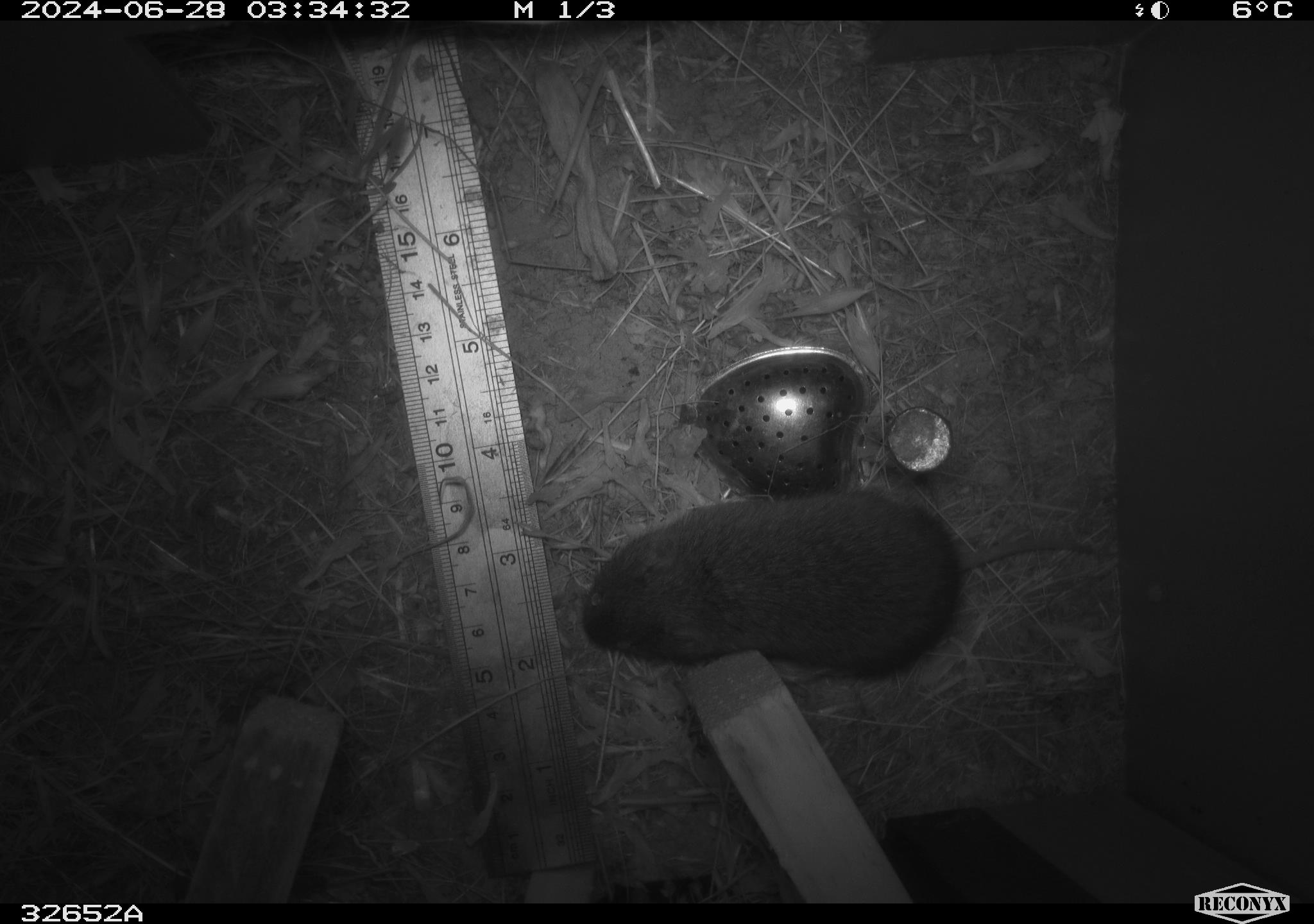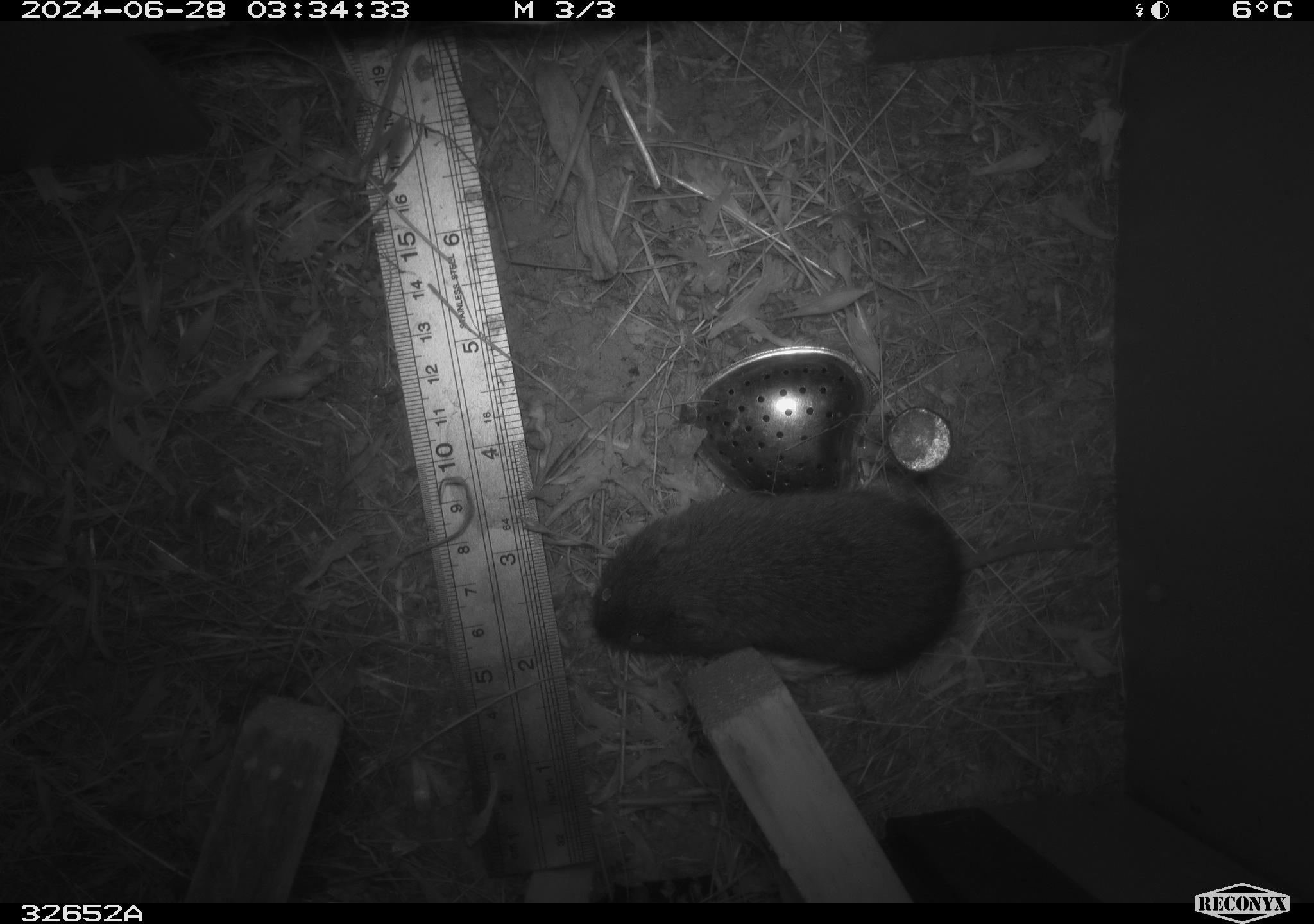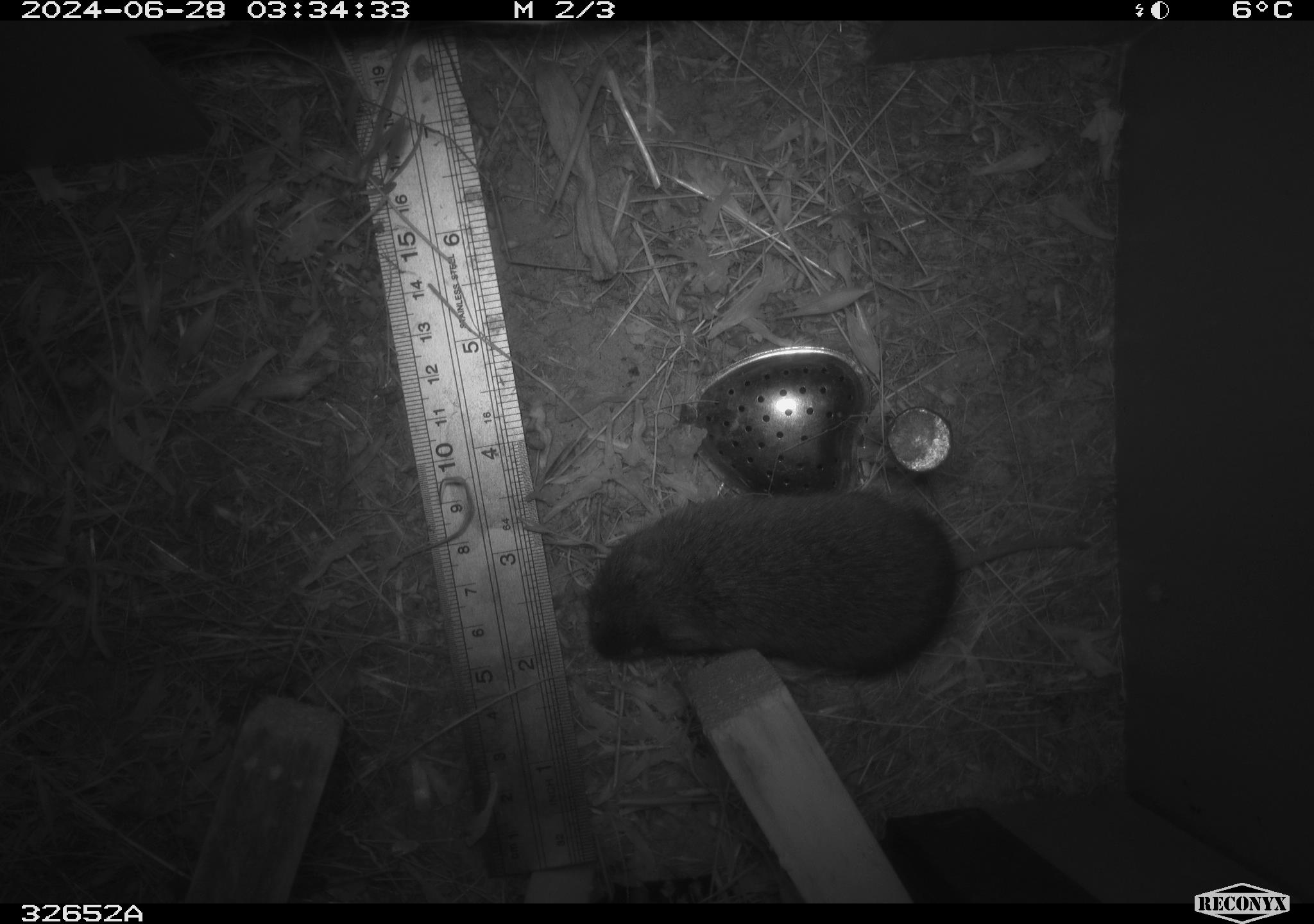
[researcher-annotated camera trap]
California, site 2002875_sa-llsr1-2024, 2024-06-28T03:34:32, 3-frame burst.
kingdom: Animalia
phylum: Chordata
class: Mammalia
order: Rodentia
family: Cricetidae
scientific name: Arvicolinae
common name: voles, lemmings, and muskrats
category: arvicolinae subfamily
Arvicolinae subfamily (voles, lemmings, and muskrats) (Arvicolinae).